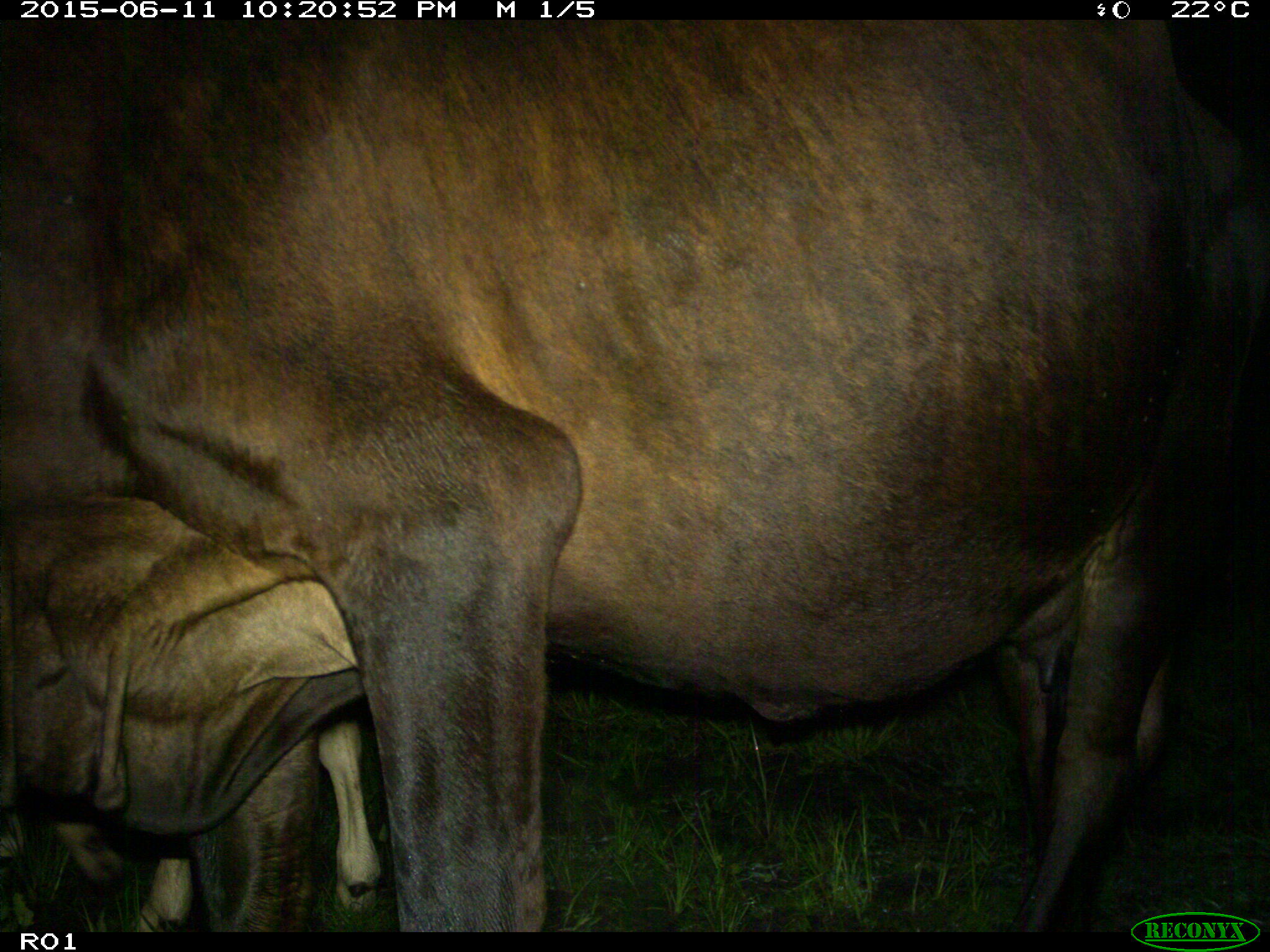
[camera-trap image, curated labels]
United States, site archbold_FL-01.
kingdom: Animalia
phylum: Chordata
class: Mammalia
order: Artiodactyla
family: Bovidae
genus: Bos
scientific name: Bos taurus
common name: domestic cow